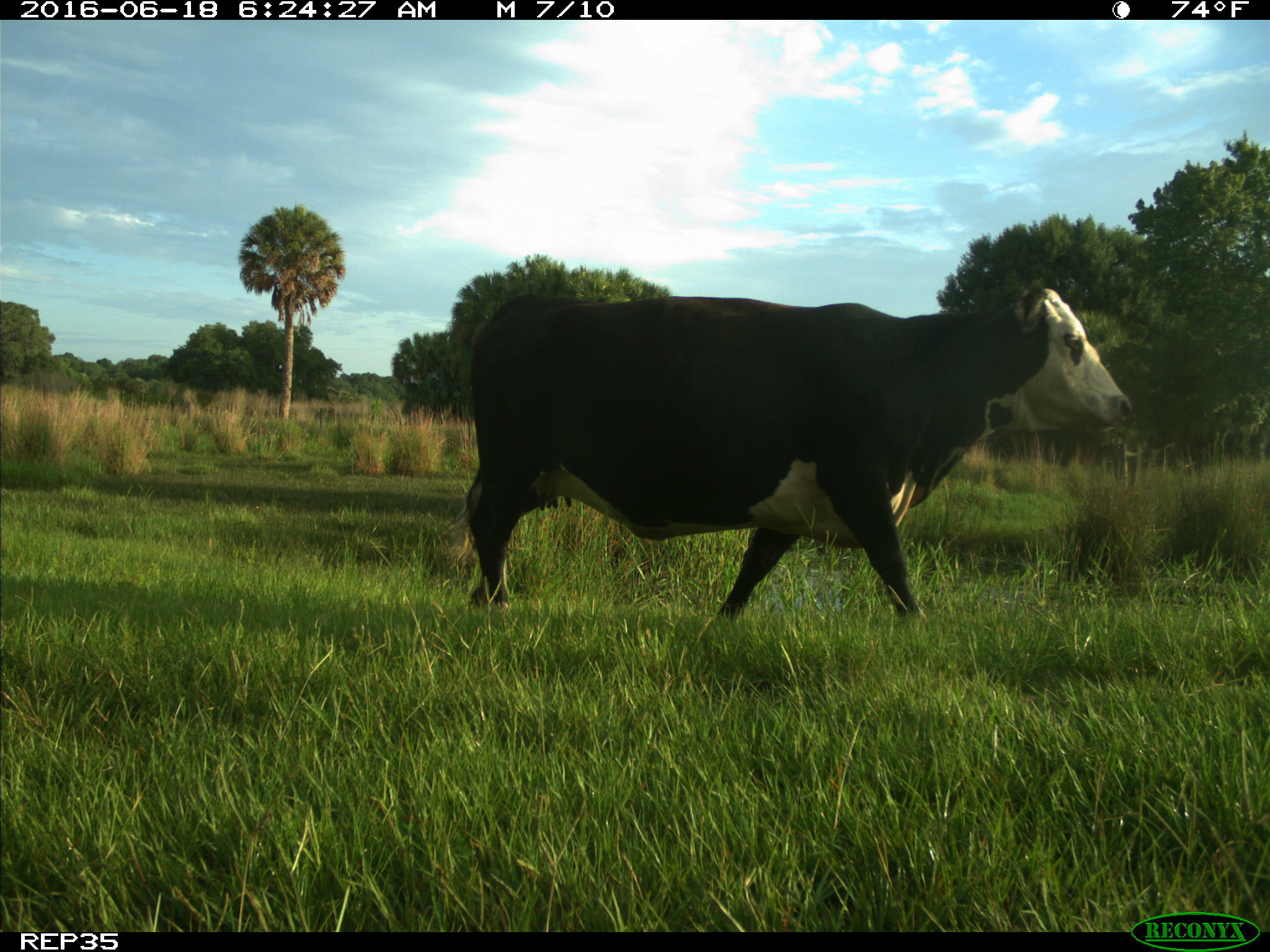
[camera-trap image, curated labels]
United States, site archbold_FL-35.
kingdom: Animalia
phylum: Chordata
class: Mammalia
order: Artiodactyla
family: Bovidae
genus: Bos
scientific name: Bos taurus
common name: domestic cow